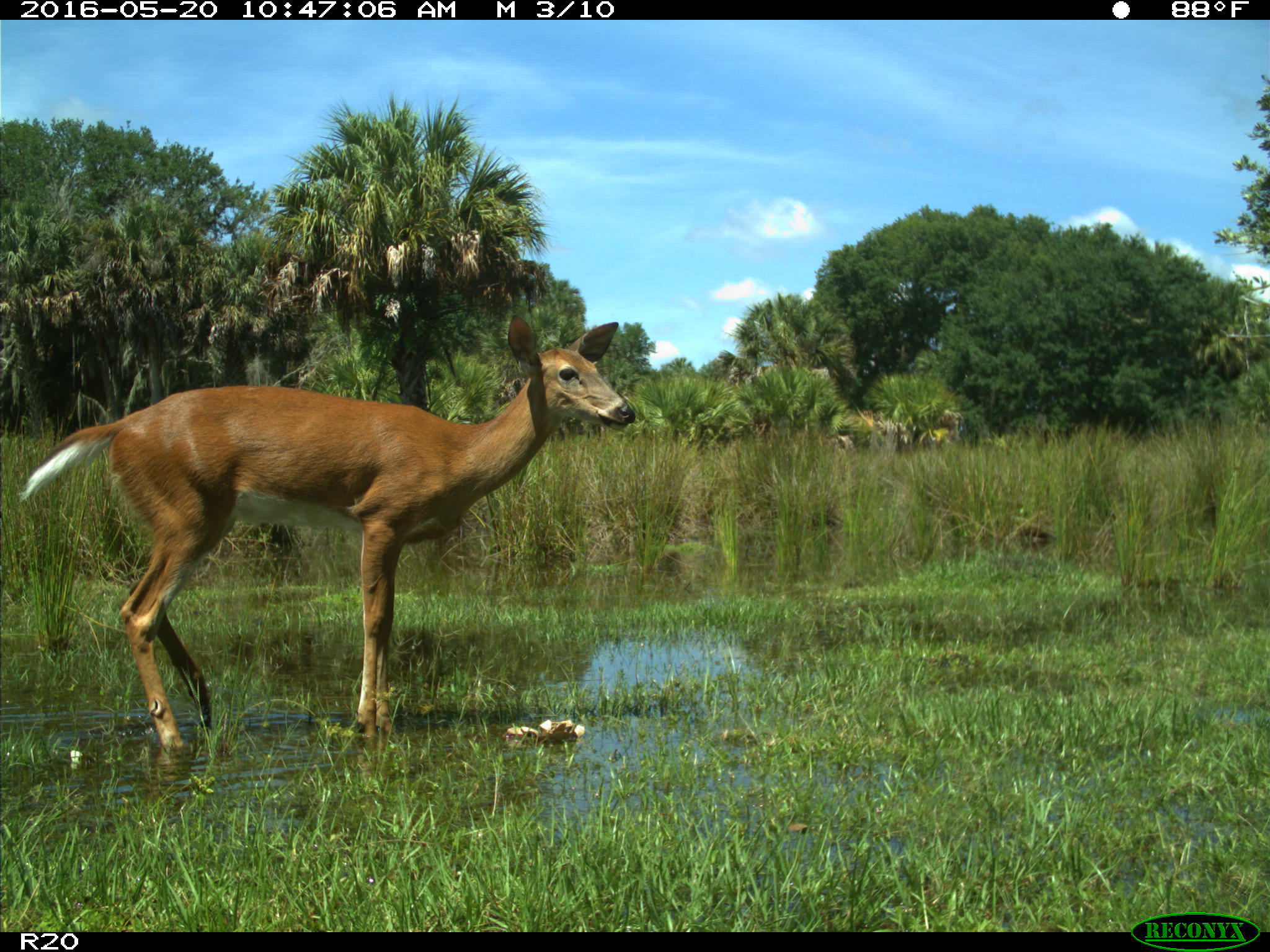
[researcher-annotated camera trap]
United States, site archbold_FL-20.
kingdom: Animalia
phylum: Chordata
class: Mammalia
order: Artiodactyla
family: Cervidae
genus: Odocoileus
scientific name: Odocoileus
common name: deer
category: unidentified deer